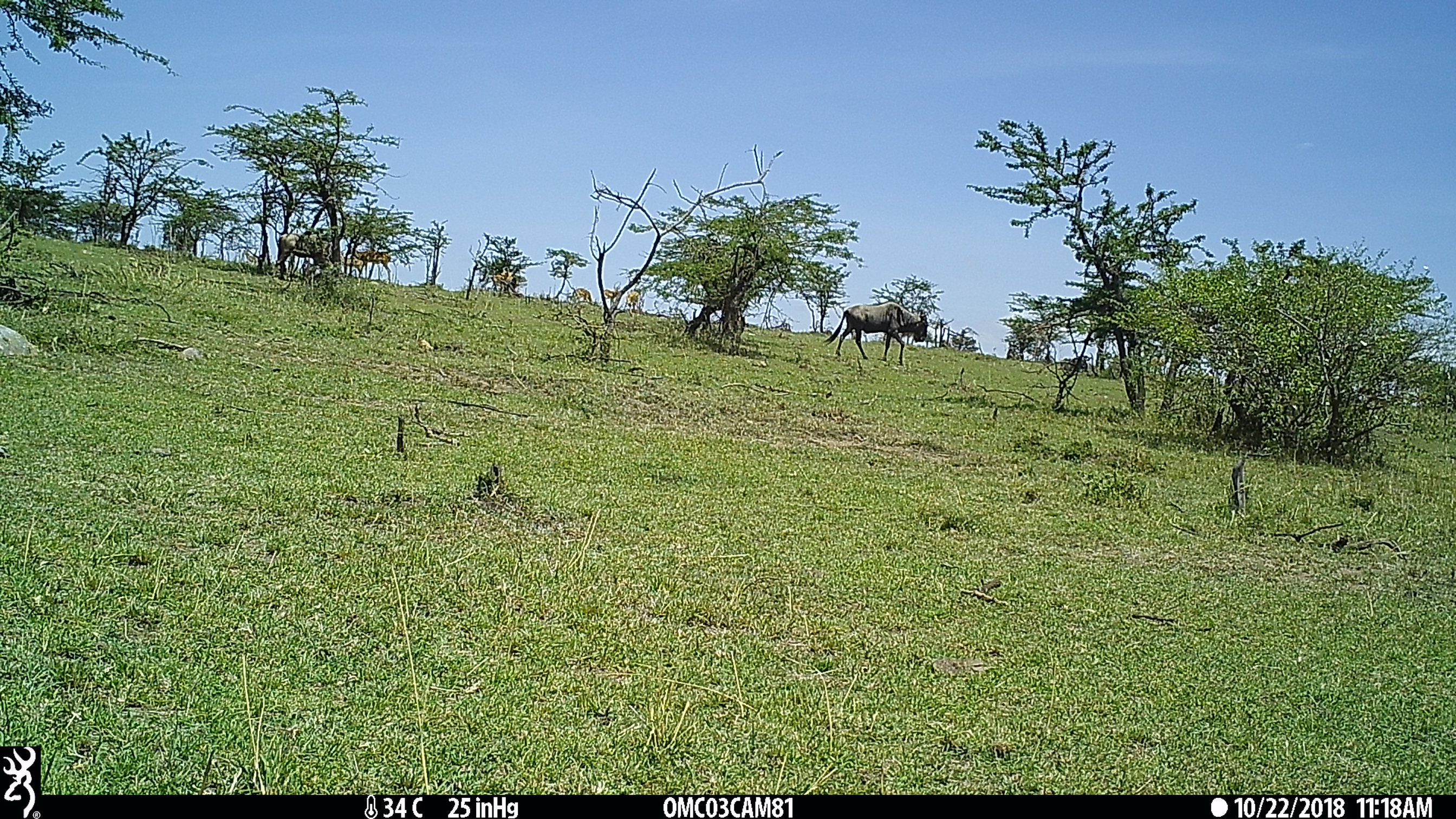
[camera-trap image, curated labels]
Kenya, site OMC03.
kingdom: Animalia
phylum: Chordata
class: Mammalia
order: Artiodactyla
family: Bovidae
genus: Connochaetes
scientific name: Connochaetes taurinus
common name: blue wildebeest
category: wildebeest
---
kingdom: Animalia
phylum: Chordata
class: Mammalia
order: Artiodactyla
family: Bovidae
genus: Aepyceros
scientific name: Aepyceros melampus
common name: impala